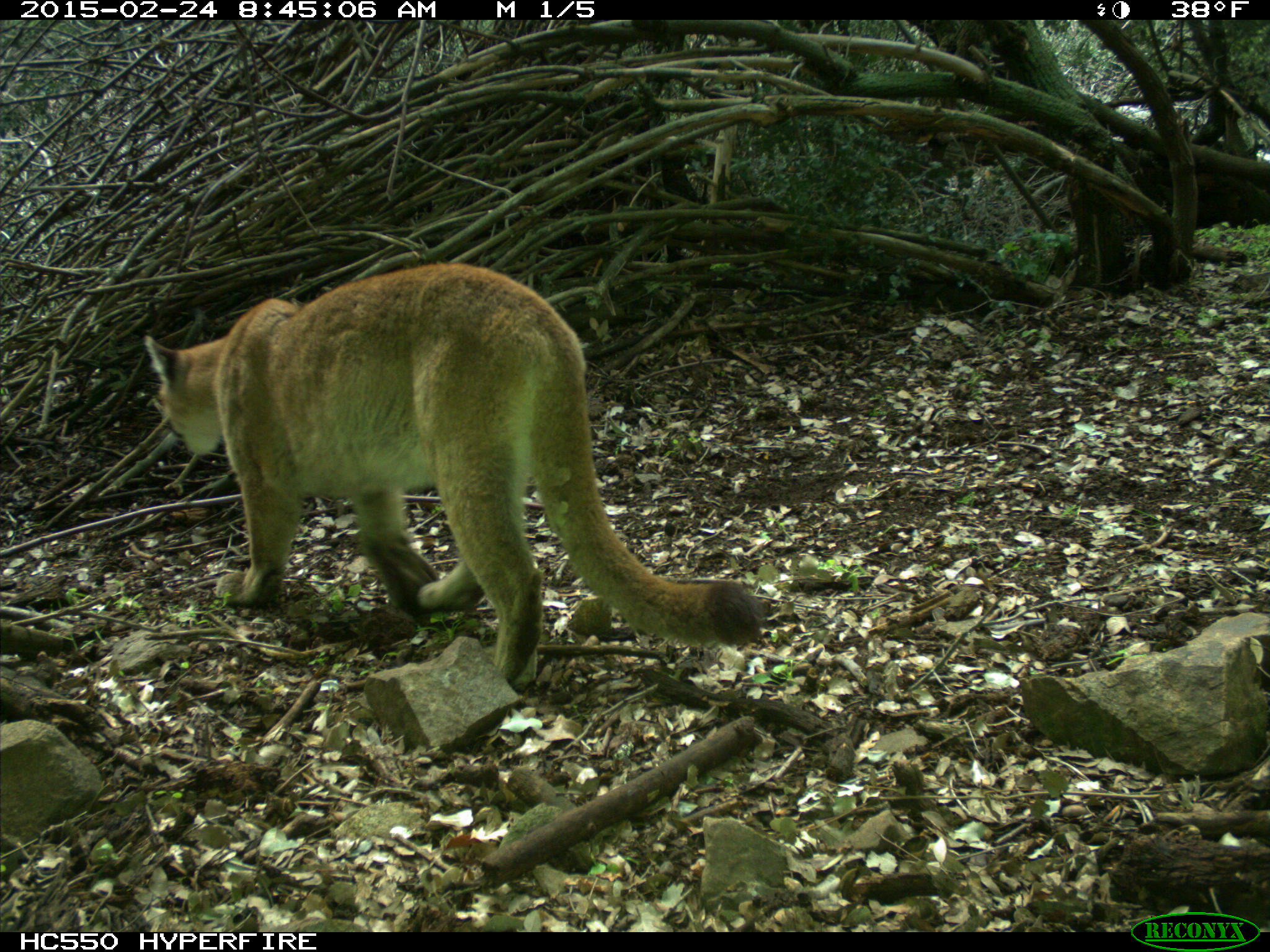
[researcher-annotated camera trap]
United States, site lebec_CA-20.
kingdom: Animalia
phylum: Chordata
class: Mammalia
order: Carnivora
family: Felidae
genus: Puma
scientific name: Puma concolor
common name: mountain lion